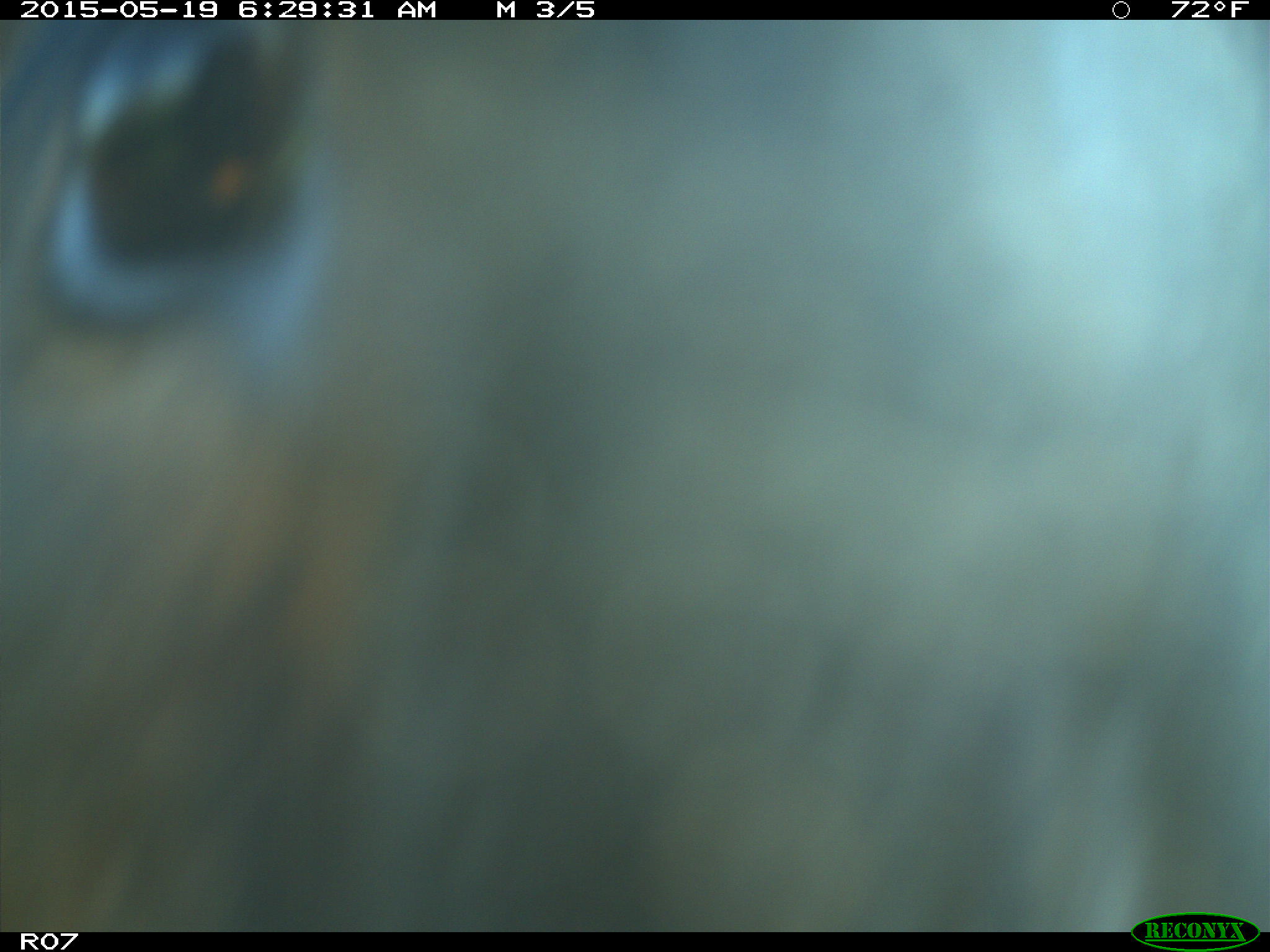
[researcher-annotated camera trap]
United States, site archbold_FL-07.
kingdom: Animalia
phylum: Chordata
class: Mammalia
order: Artiodactyla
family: Bovidae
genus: Bos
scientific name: Bos taurus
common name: domestic cow